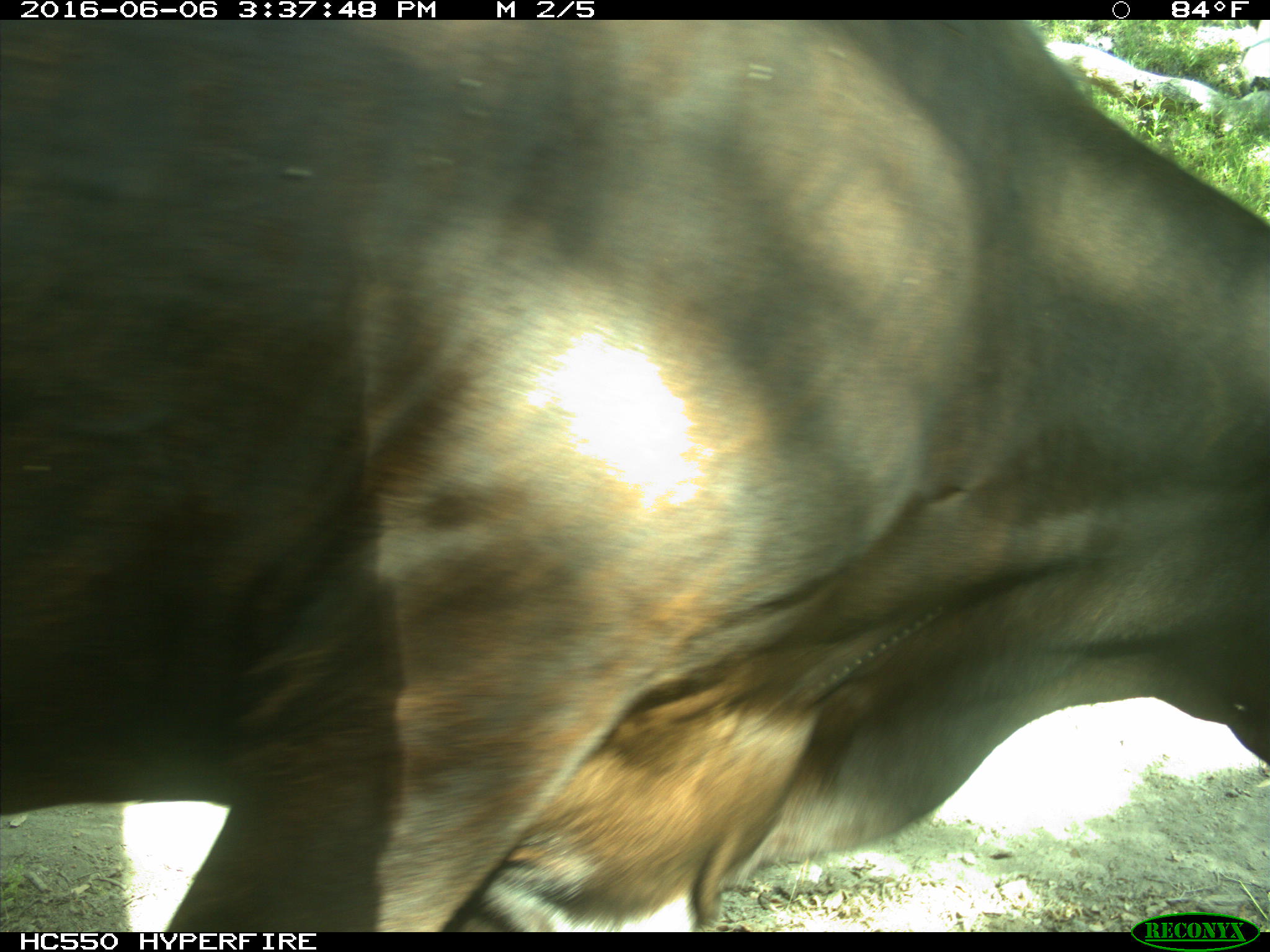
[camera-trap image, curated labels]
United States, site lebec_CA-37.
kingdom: Animalia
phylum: Chordata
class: Mammalia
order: Artiodactyla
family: Bovidae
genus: Bos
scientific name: Bos taurus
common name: domestic cow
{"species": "Bos taurus (domestic cow)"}